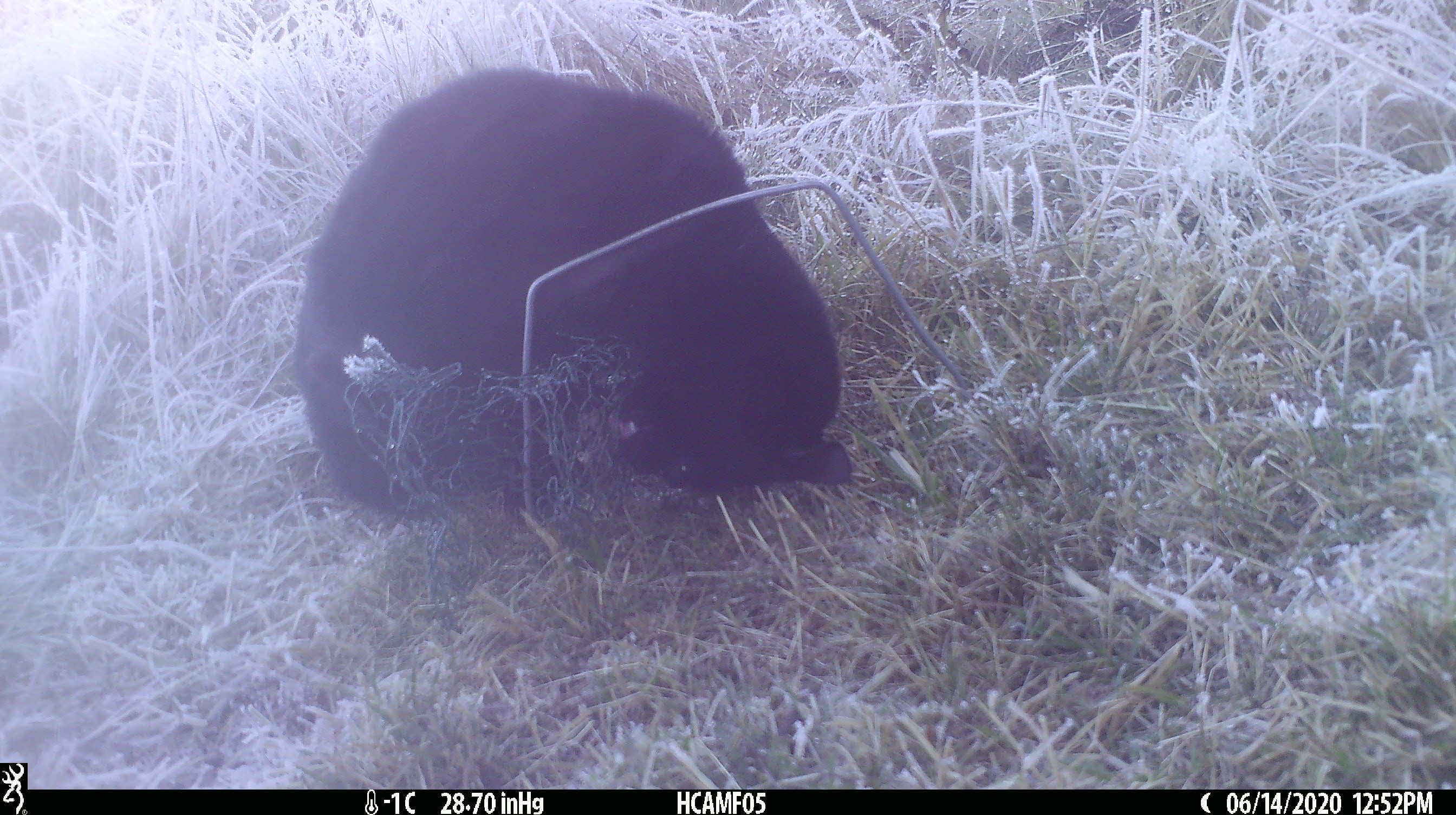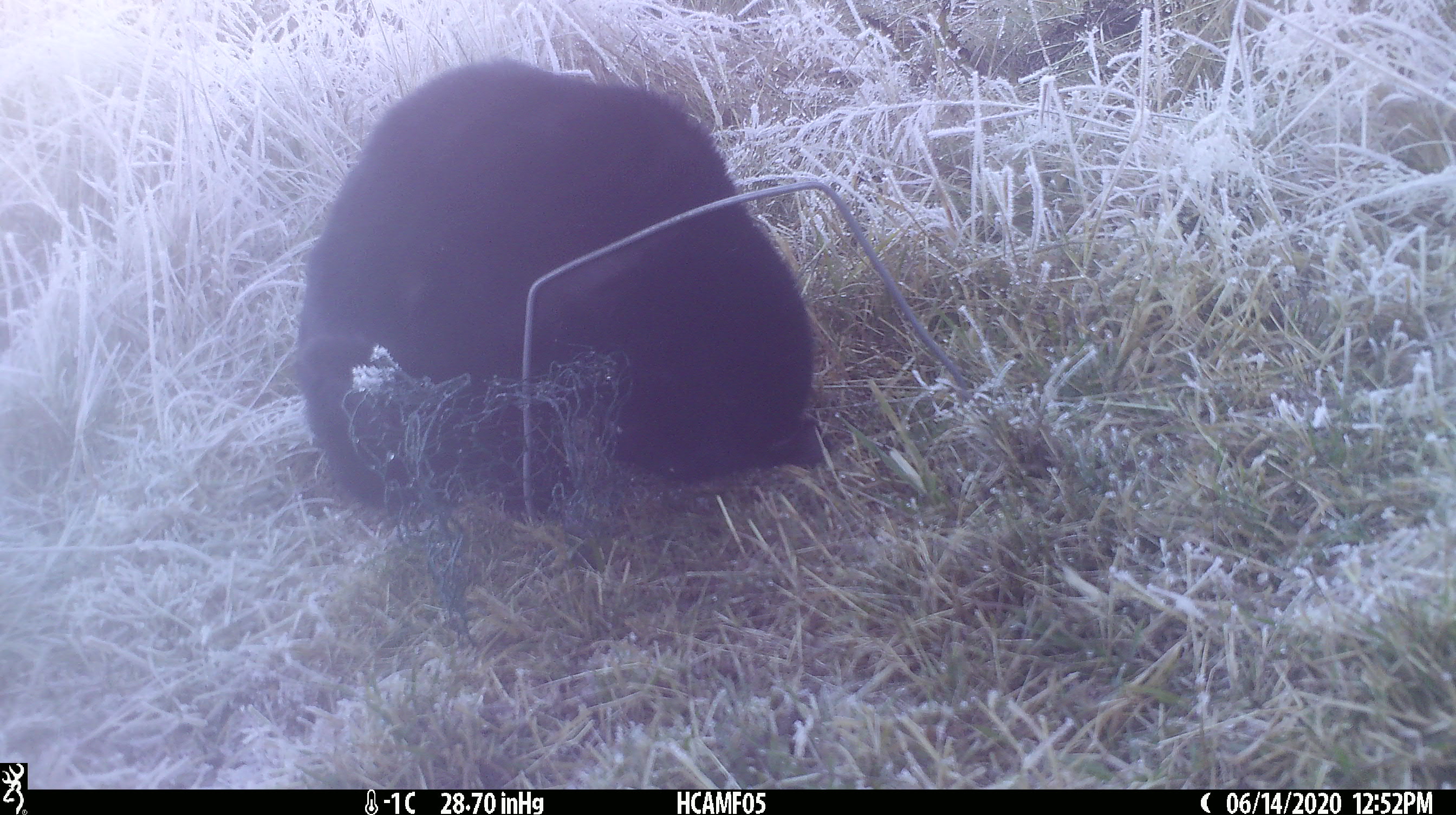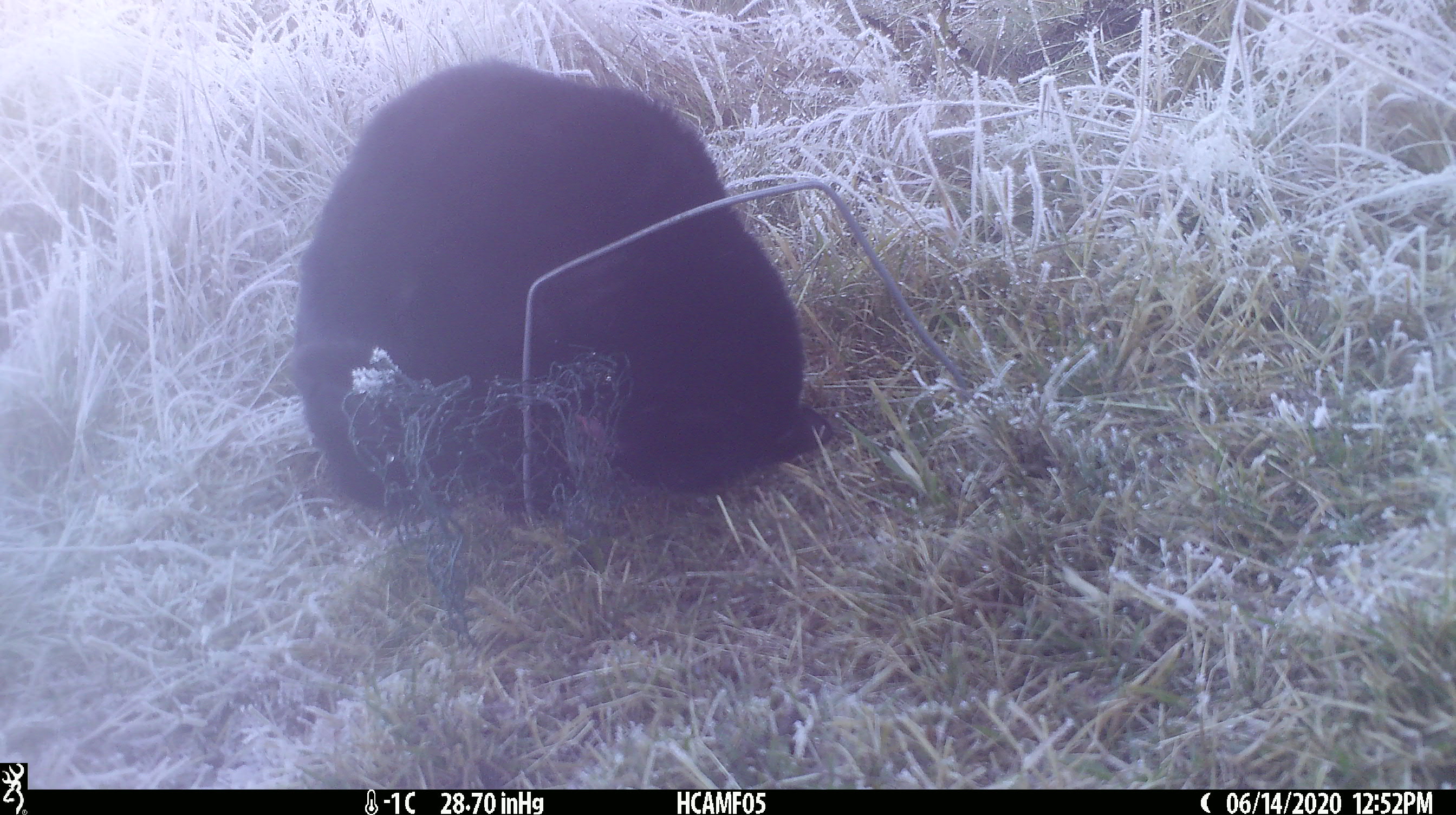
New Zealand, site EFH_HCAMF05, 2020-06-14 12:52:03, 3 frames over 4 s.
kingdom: Animalia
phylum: Chordata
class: Mammalia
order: Carnivora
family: Felidae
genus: Felis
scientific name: Felis catus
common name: domestic cat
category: cat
Cat (domestic cat) (Felis catus).